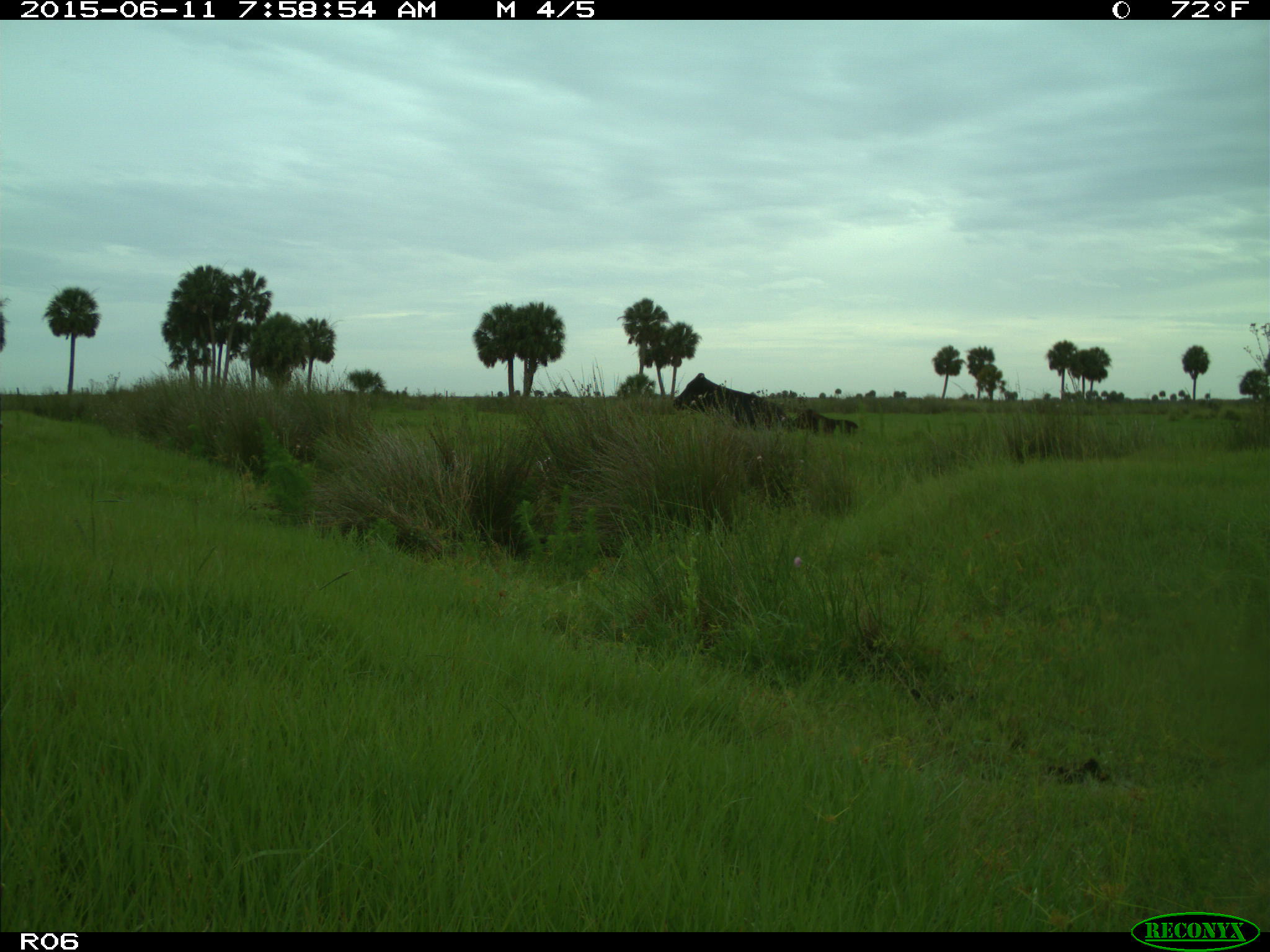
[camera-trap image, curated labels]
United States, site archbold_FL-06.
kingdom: Animalia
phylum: Chordata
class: Mammalia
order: Artiodactyla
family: Bovidae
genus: Bos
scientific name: Bos taurus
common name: domestic cow